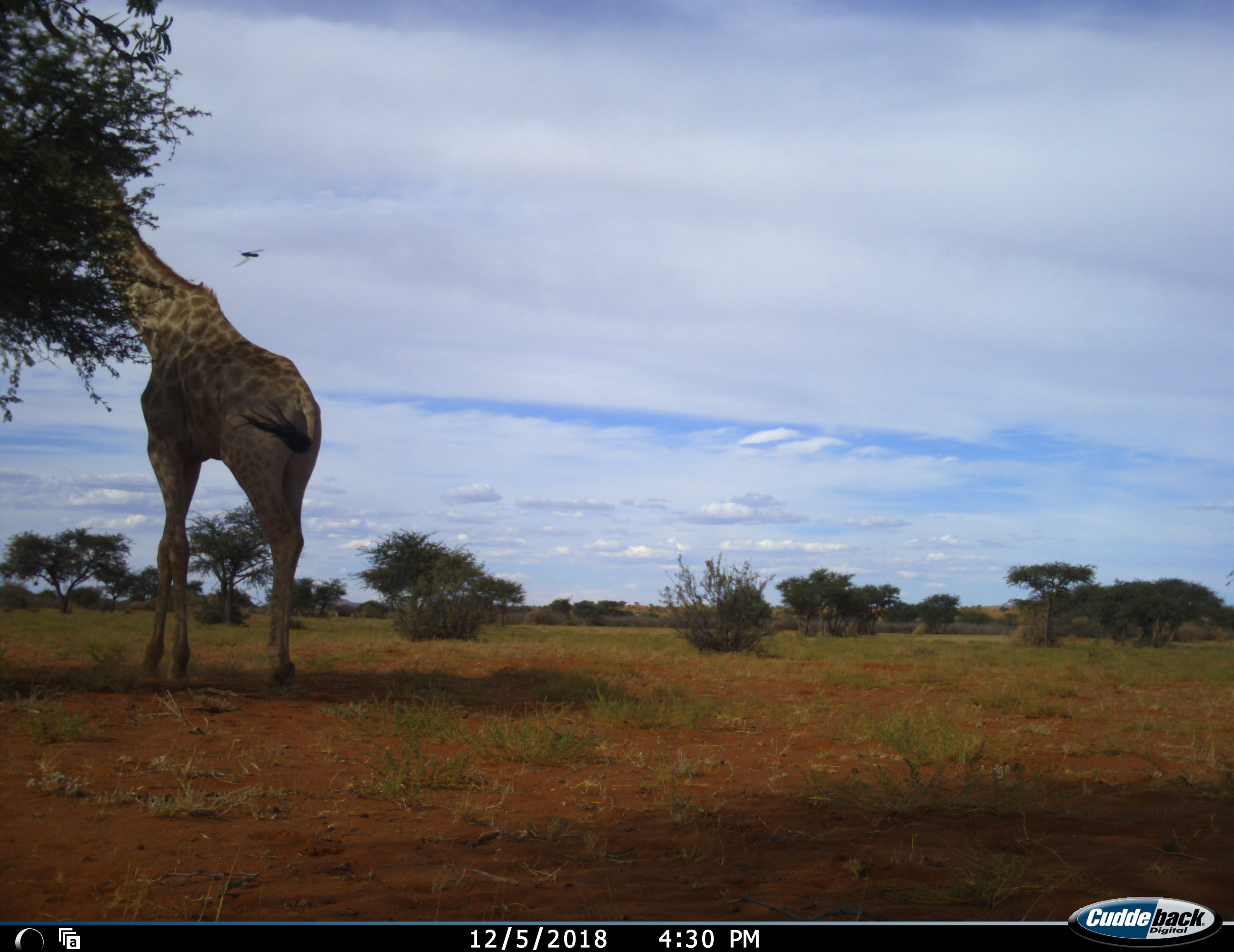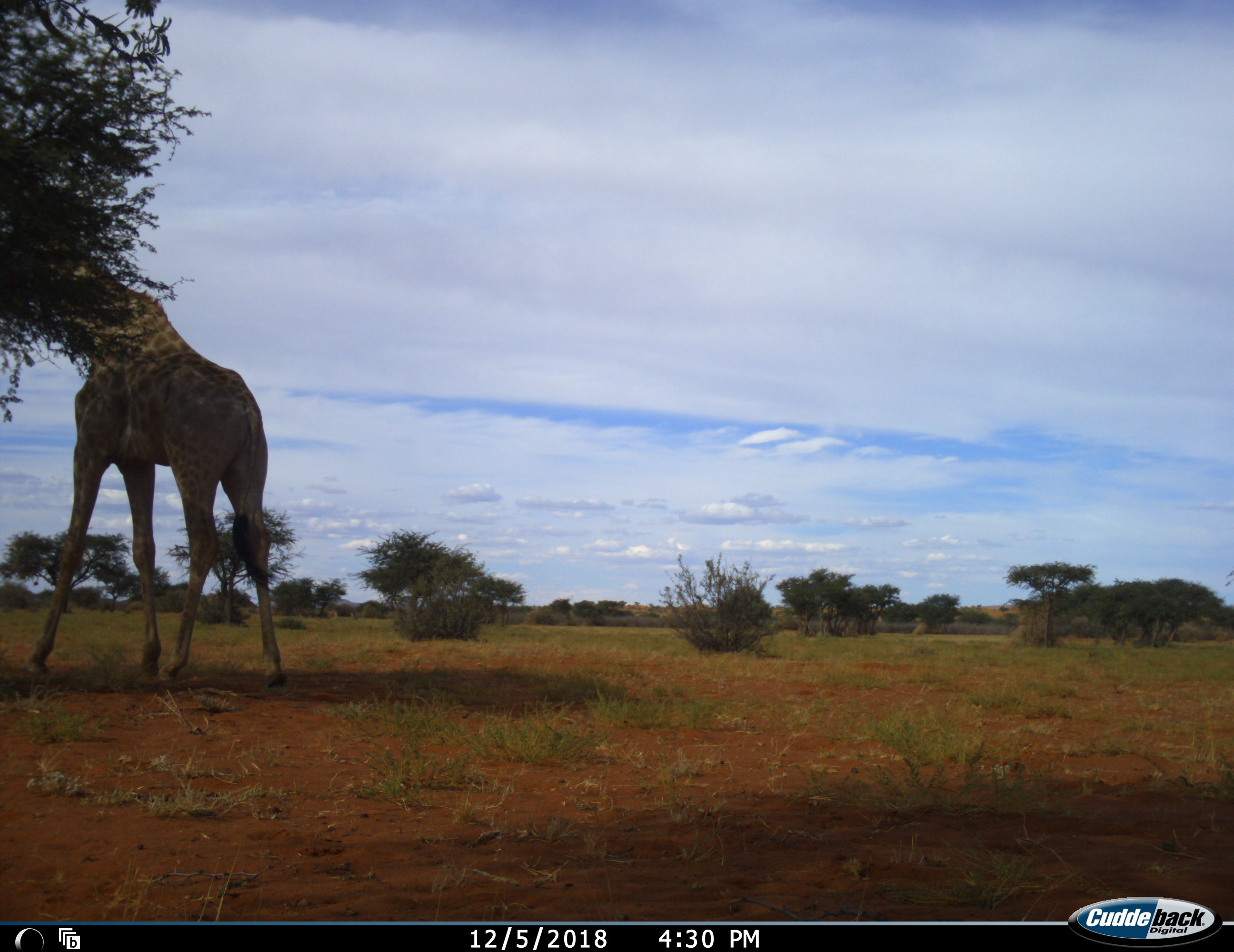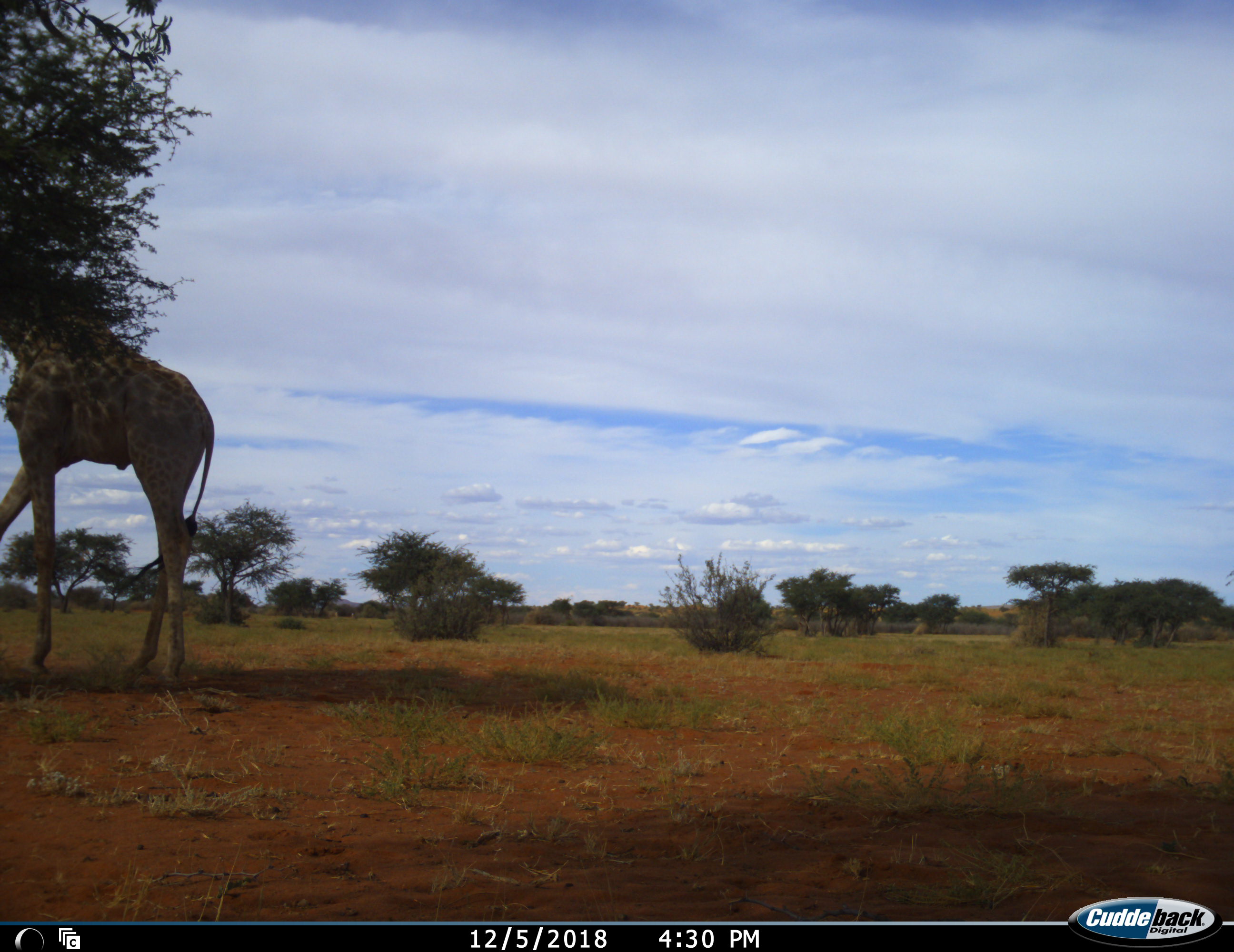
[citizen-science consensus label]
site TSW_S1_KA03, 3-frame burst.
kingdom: Animalia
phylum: Chordata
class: Mammalia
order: Artiodactyla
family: Giraffidae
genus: Giraffa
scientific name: Giraffa camelopardalis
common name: giraffe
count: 1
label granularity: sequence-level